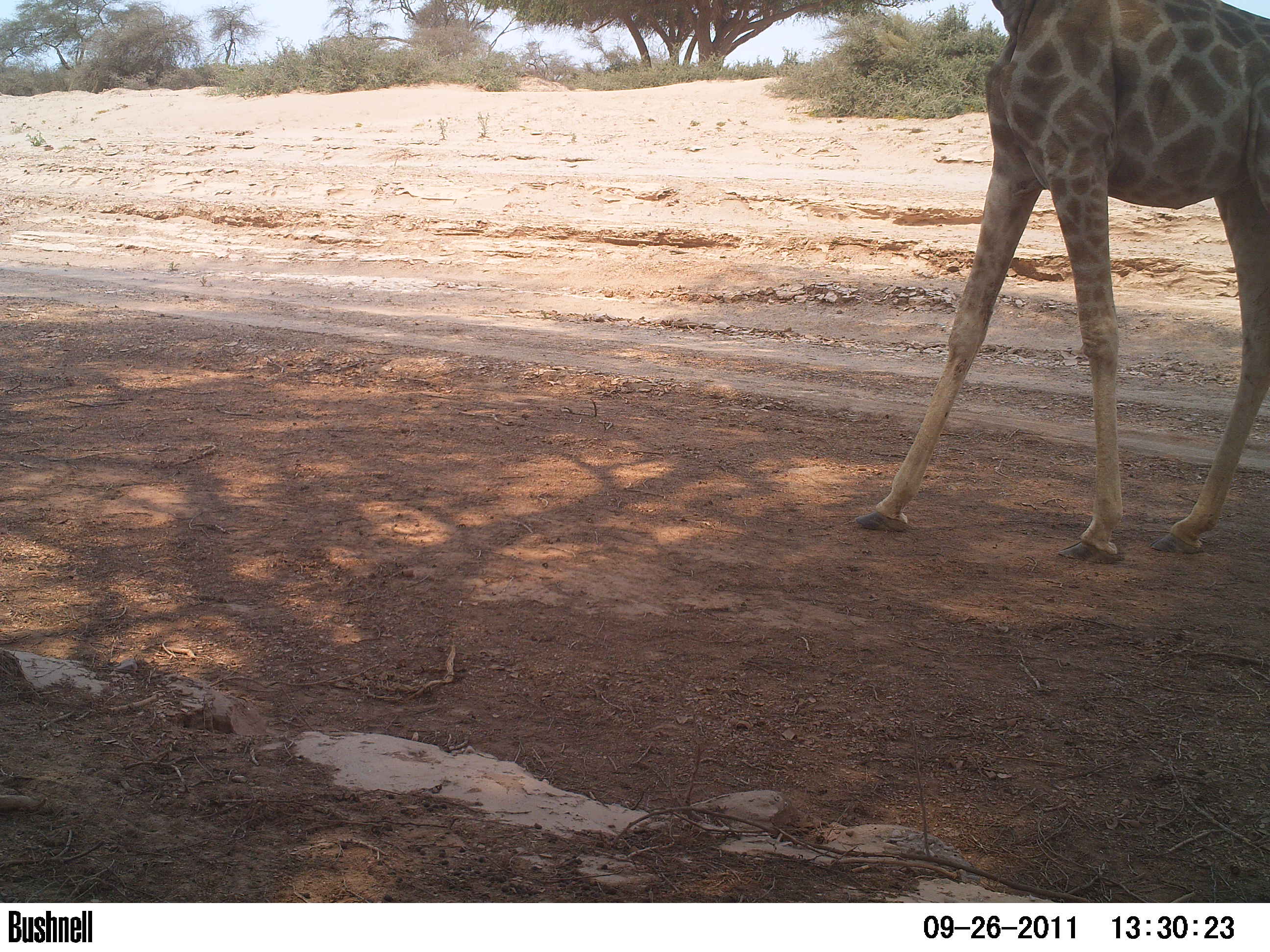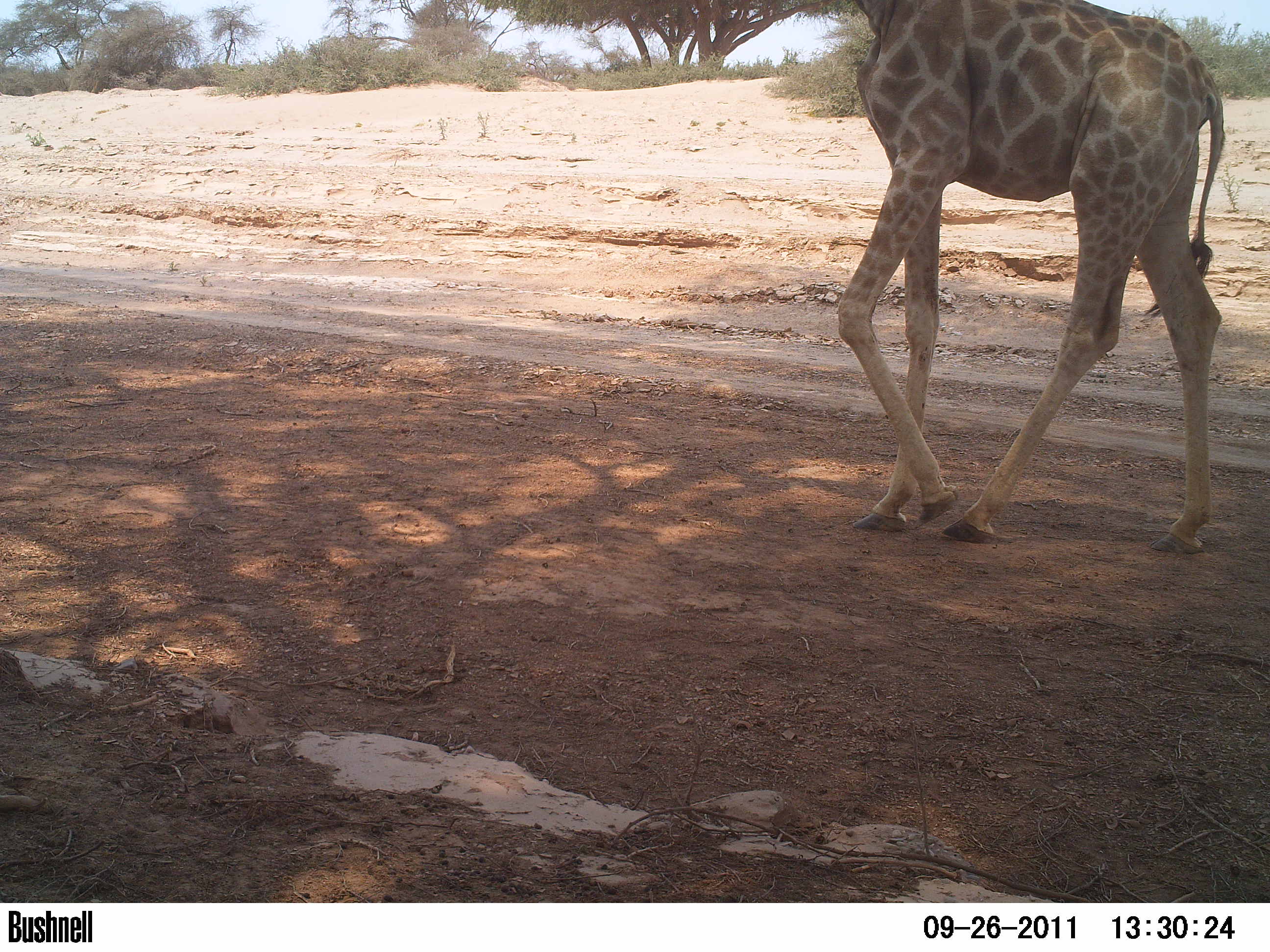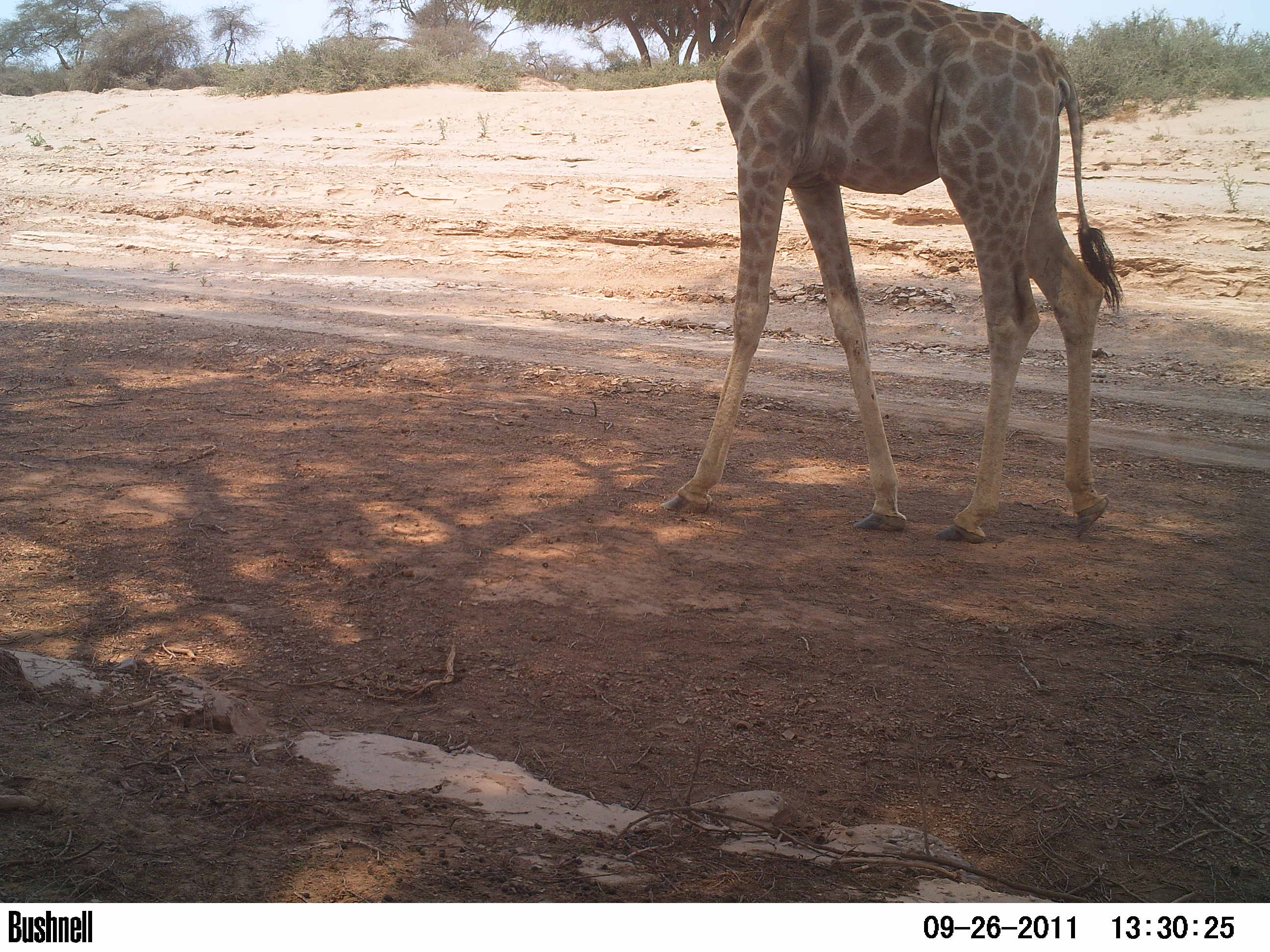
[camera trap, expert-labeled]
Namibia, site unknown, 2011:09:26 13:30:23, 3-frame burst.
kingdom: Animalia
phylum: Chordata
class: Mammalia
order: Artiodactyla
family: Giraffidae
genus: Giraffa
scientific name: Giraffa camelopardalis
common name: giraffe